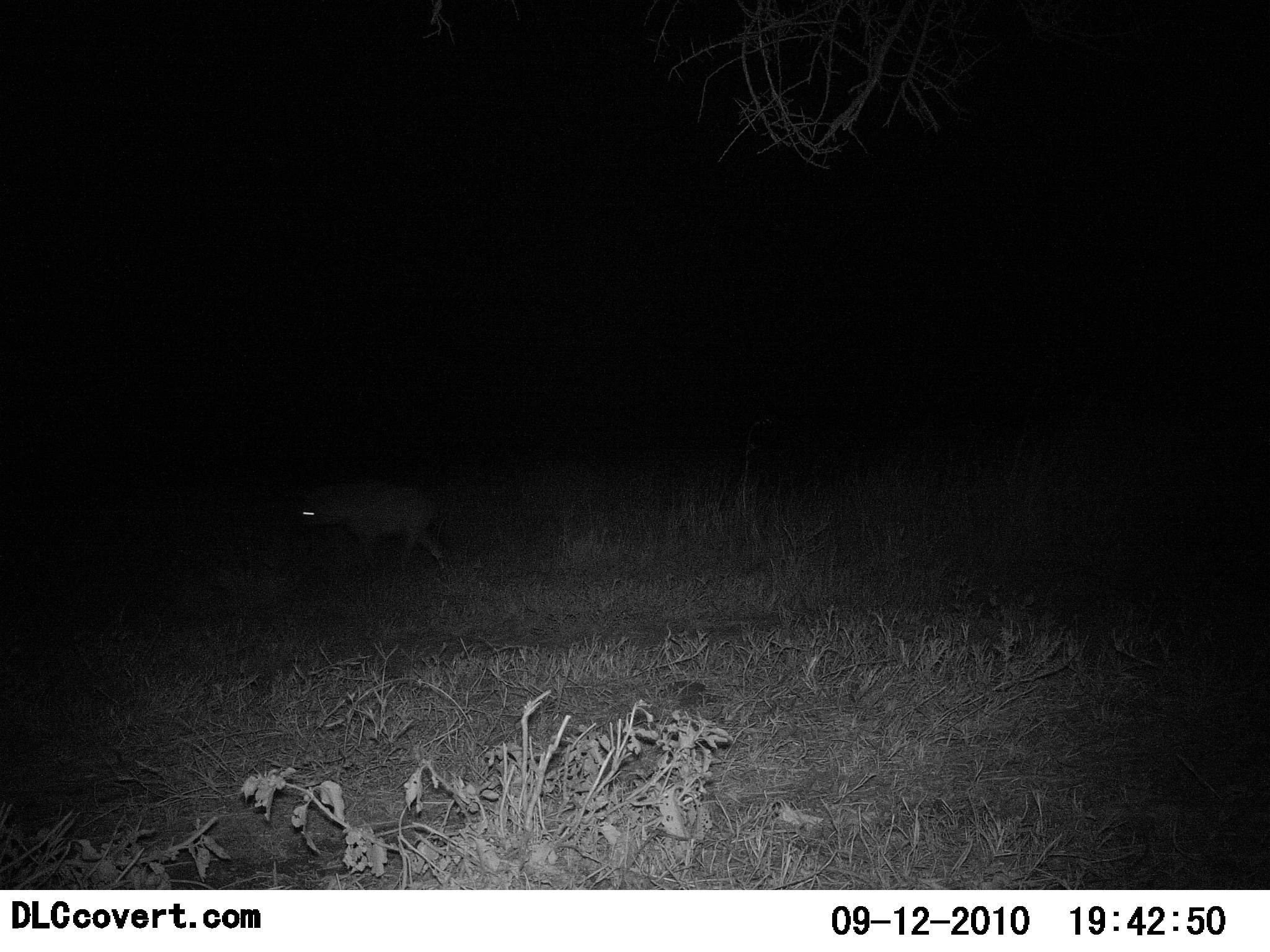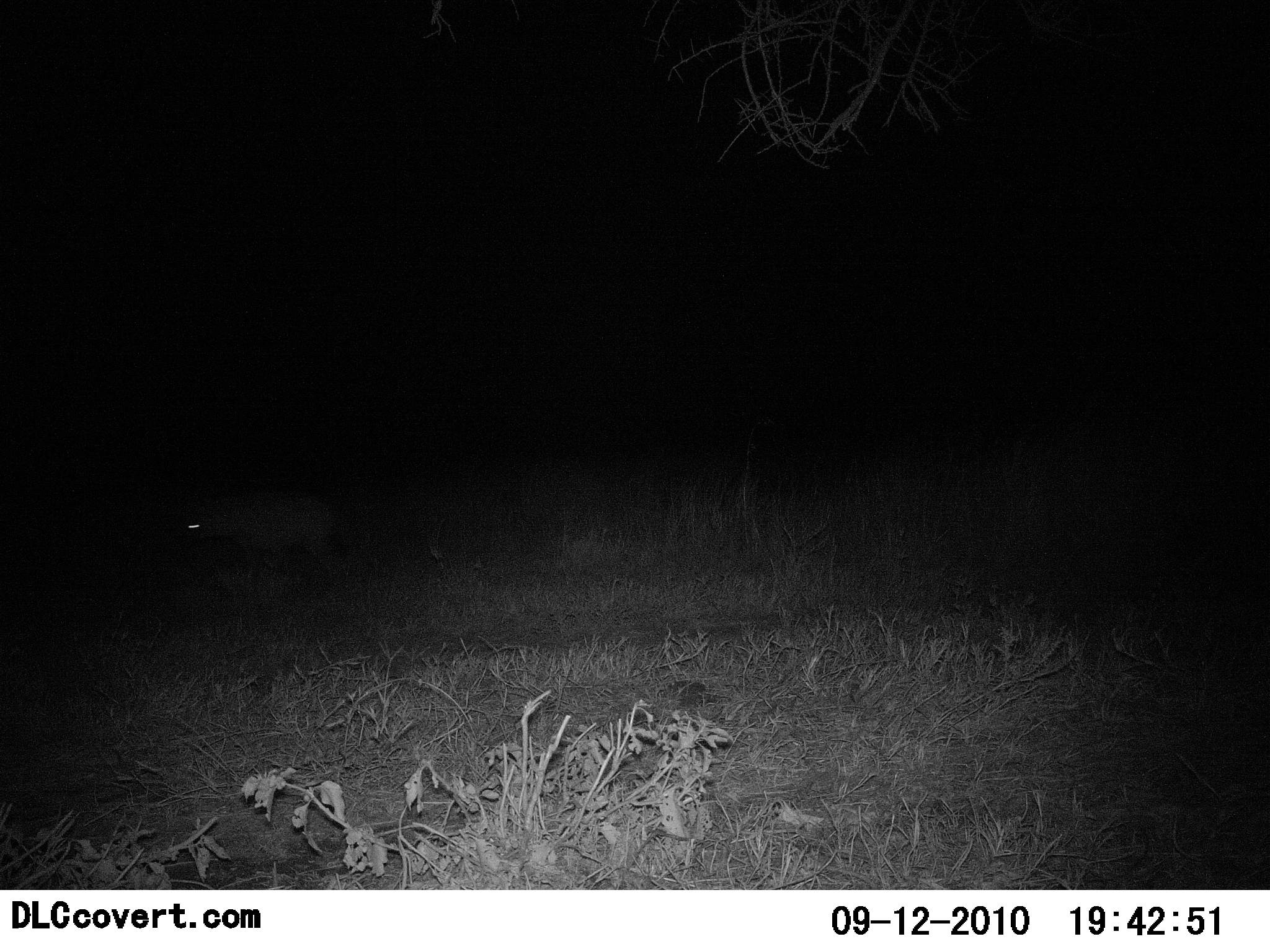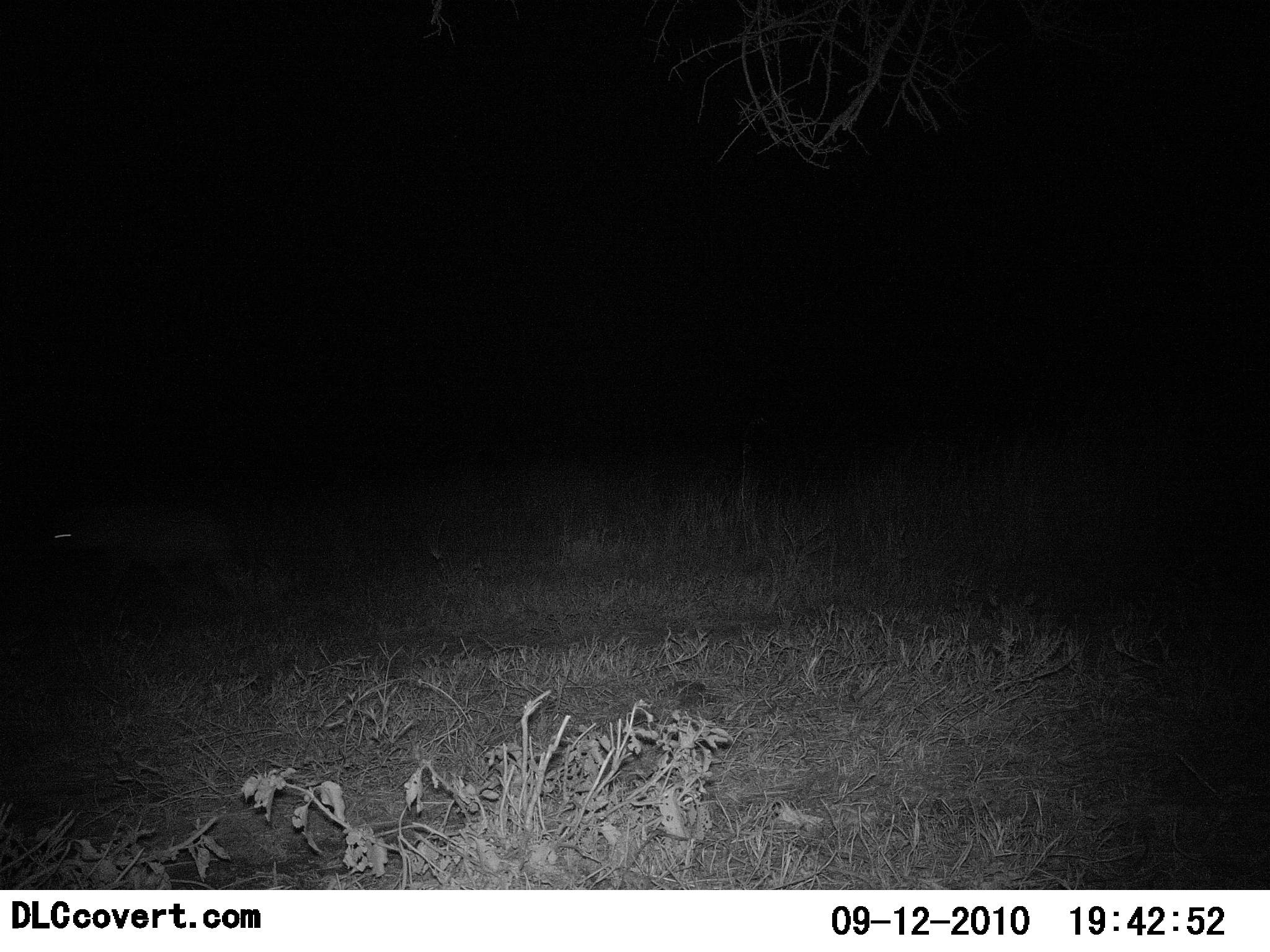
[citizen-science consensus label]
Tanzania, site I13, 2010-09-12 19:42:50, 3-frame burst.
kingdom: Animalia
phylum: Chordata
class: Mammalia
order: Carnivora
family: Hyaenidae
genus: Crocuta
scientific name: Crocuta crocuta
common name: spotted hyena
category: hyenaspotted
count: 1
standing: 0%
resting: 0%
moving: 100%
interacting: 0%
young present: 0%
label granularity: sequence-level